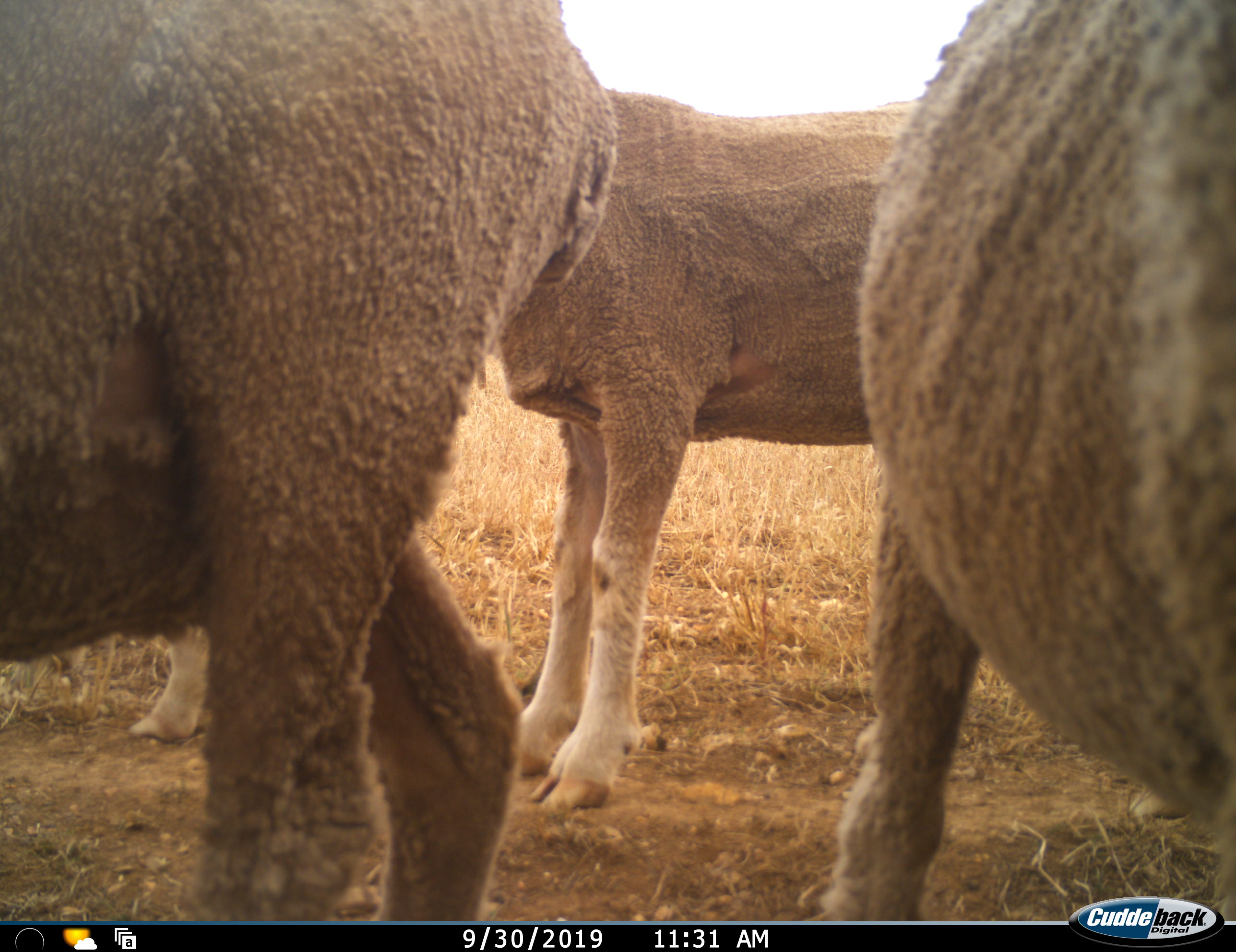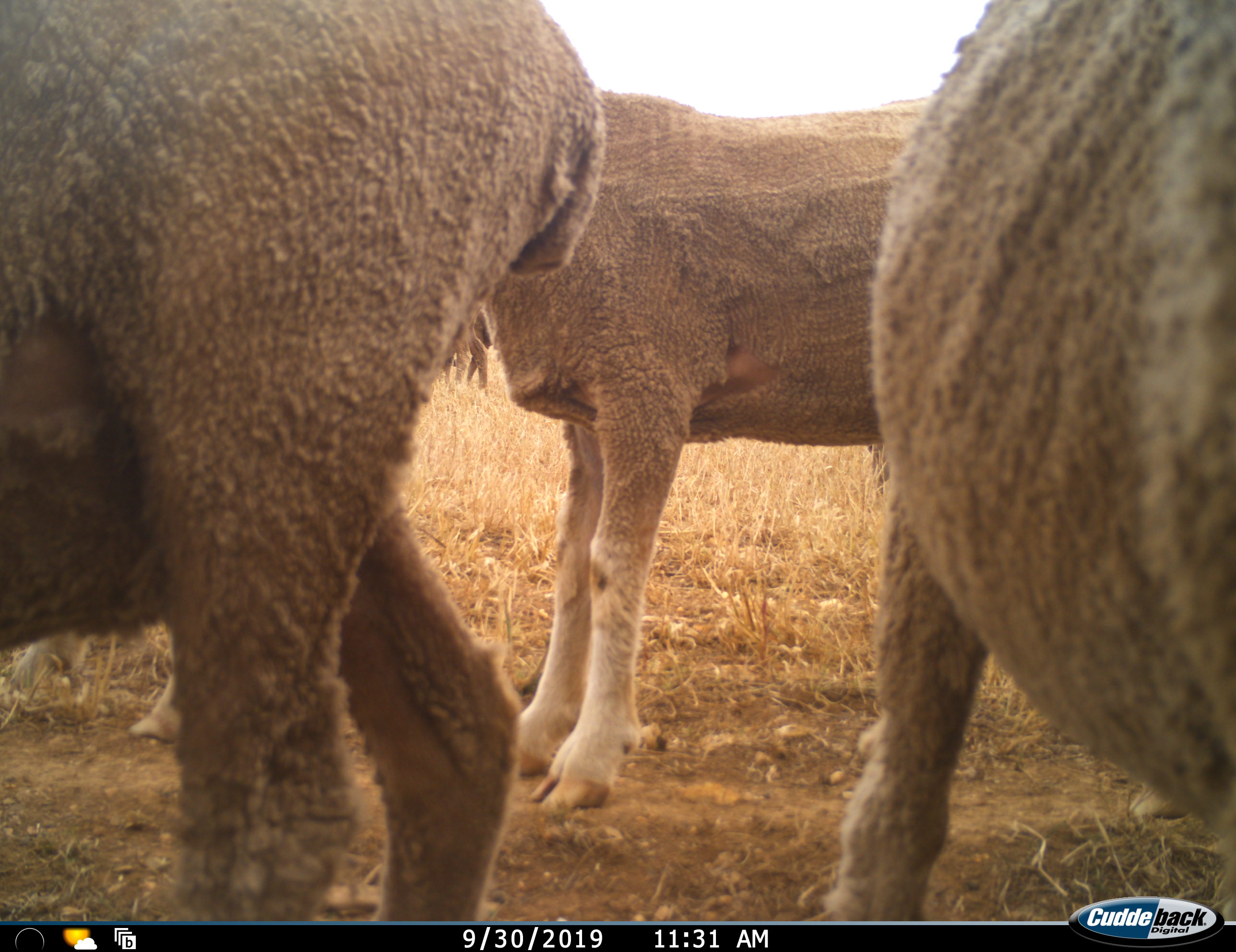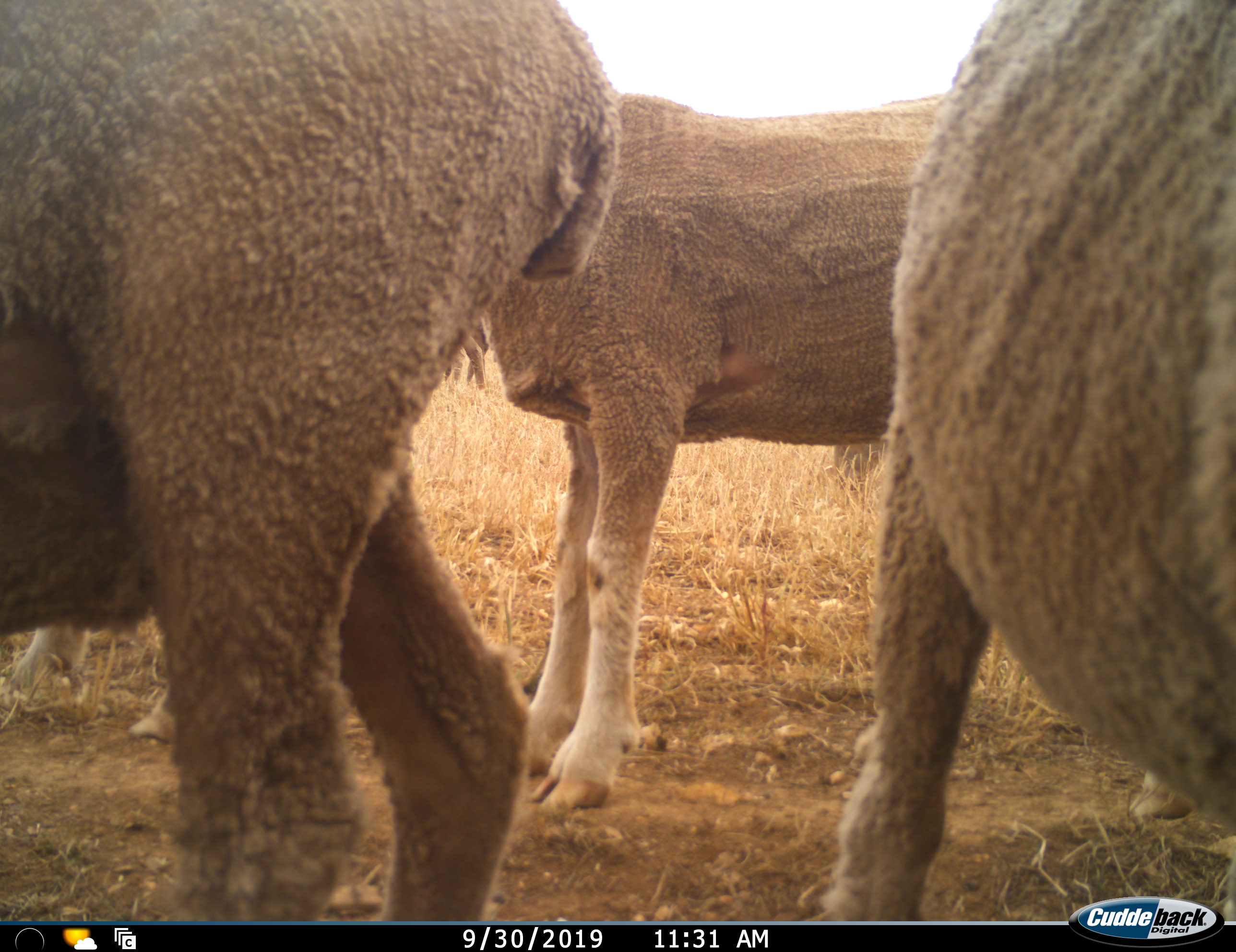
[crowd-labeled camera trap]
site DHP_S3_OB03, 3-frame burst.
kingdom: Animalia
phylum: Chordata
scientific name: Vertebrata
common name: domestic animal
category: domesticanimal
Domesticanimal (domestic animal) (Vertebrata), count 3. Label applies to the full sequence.